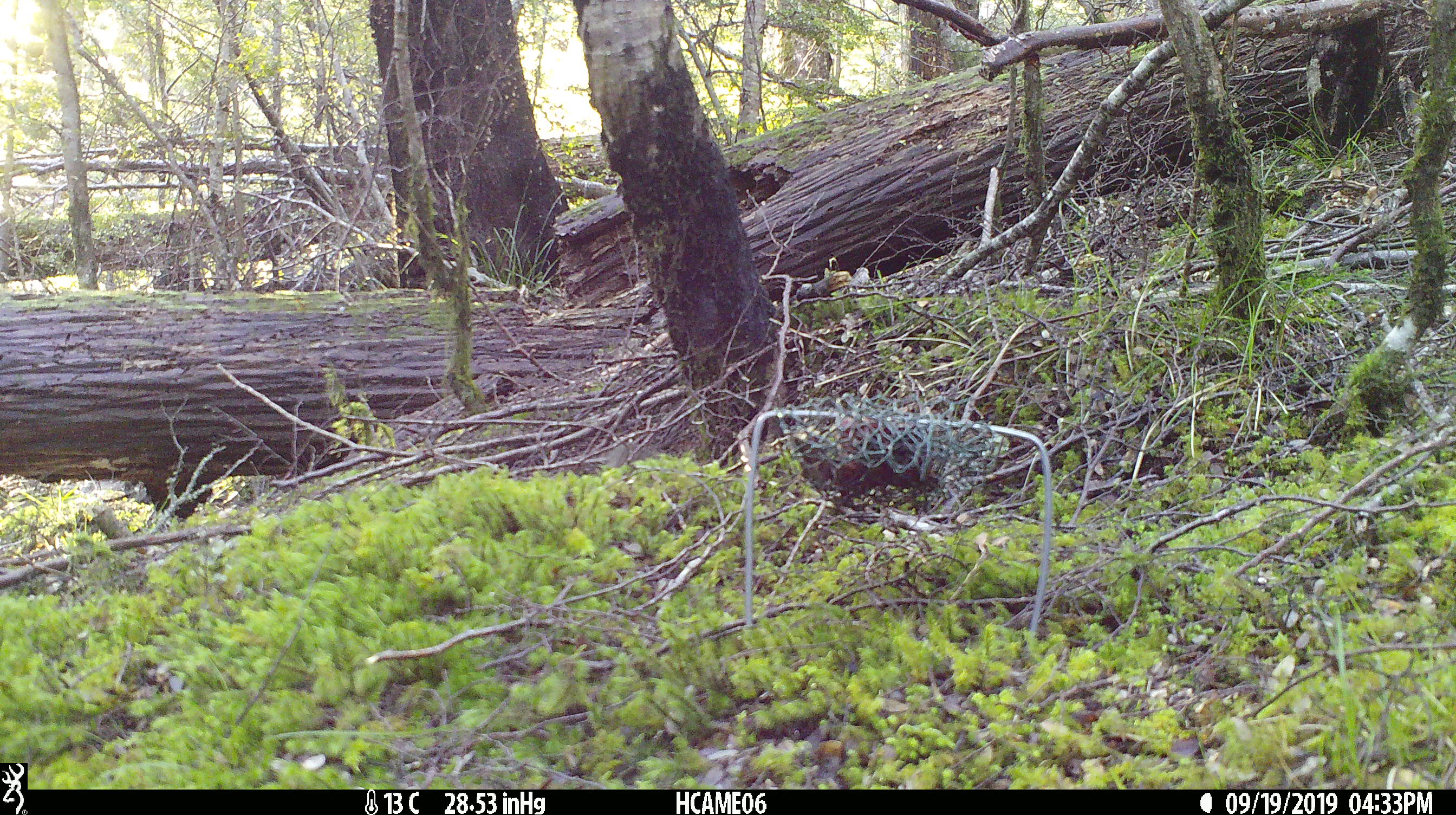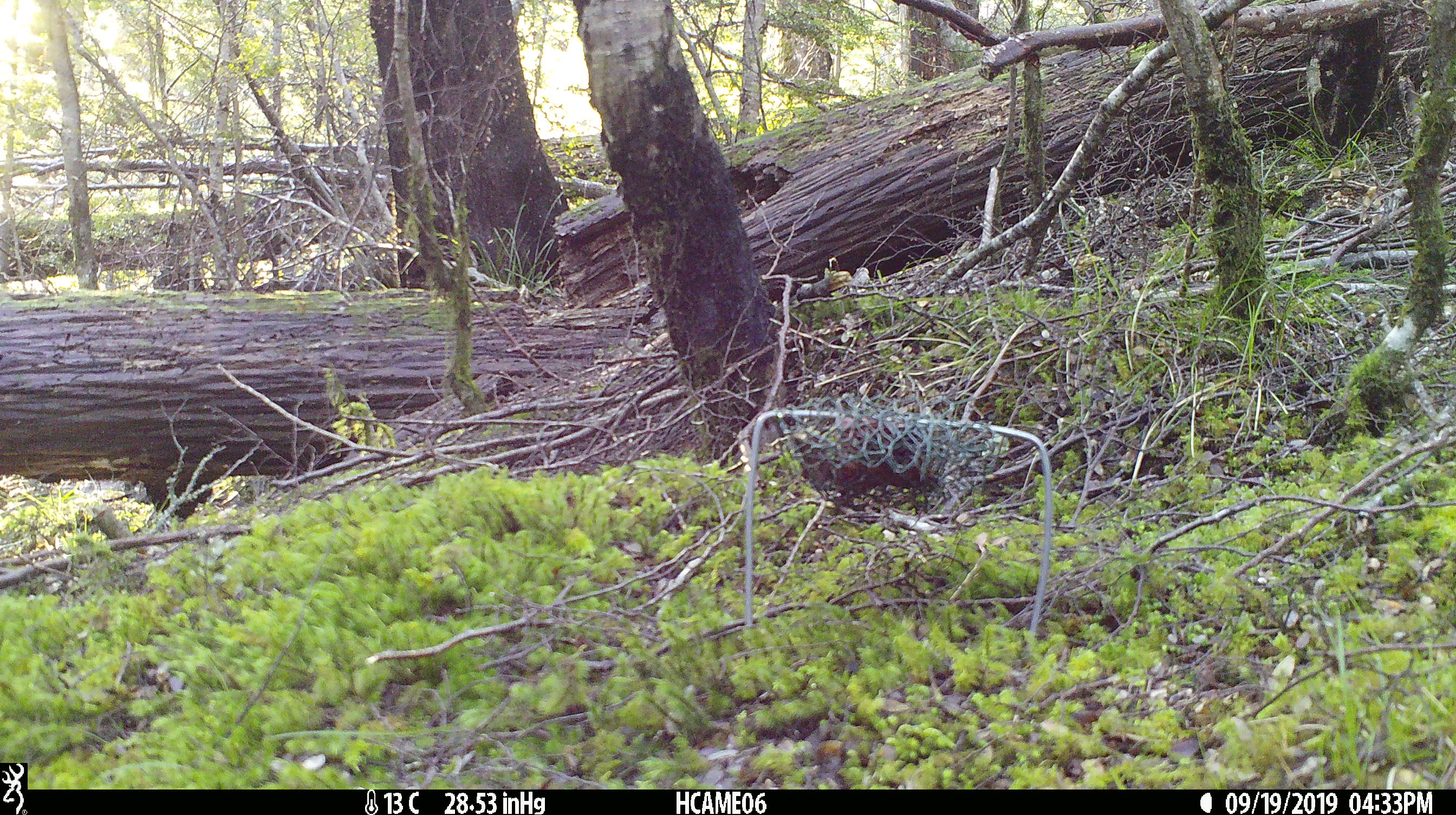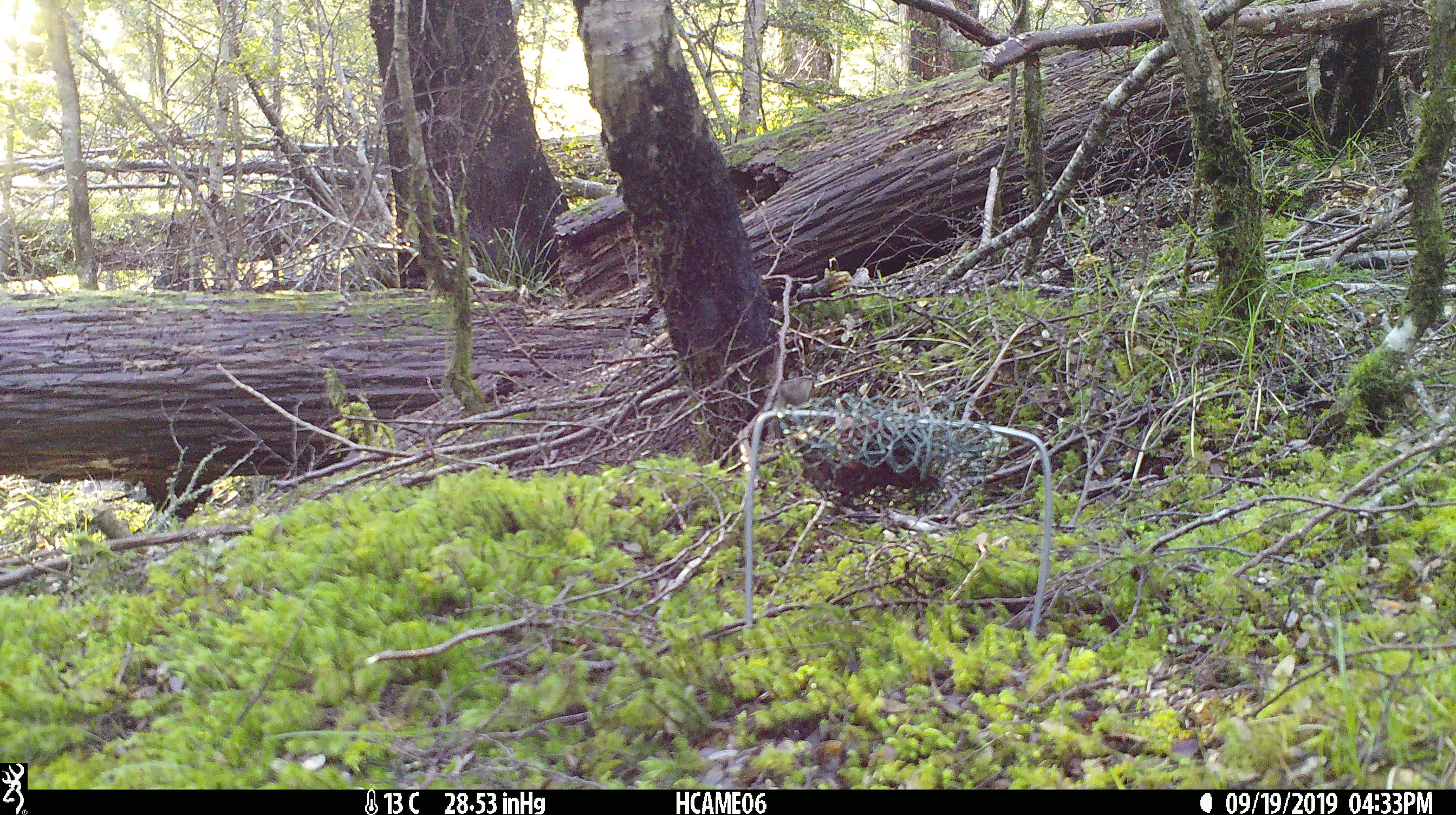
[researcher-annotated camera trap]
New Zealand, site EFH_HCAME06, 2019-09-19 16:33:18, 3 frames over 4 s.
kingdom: Animalia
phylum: Chordata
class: Mammalia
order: Rodentia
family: Muridae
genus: Mus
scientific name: Mus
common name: mouse